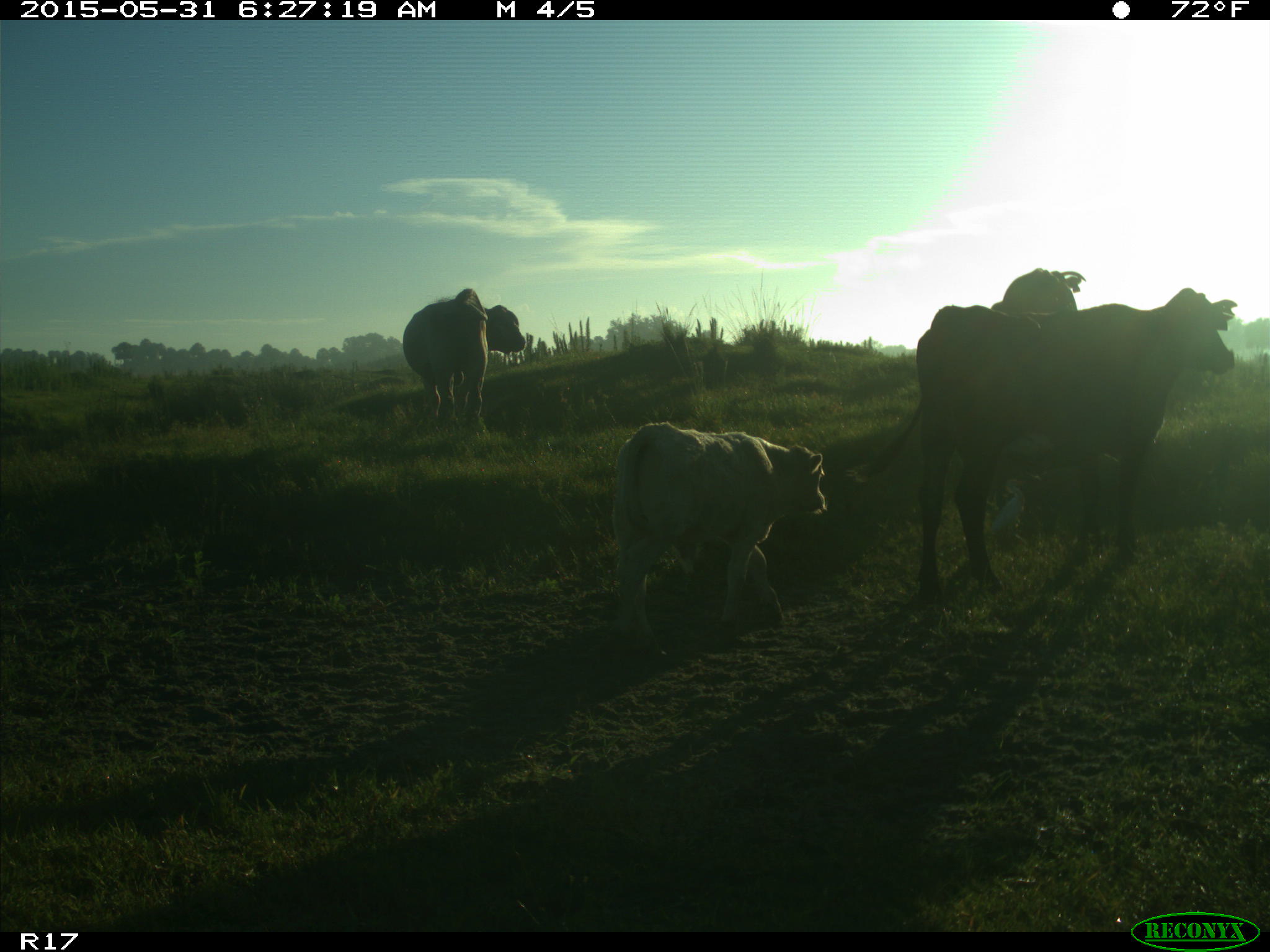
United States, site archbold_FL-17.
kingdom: Animalia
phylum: Chordata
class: Mammalia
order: Artiodactyla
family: Bovidae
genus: Bos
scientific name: Bos taurus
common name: domestic cow